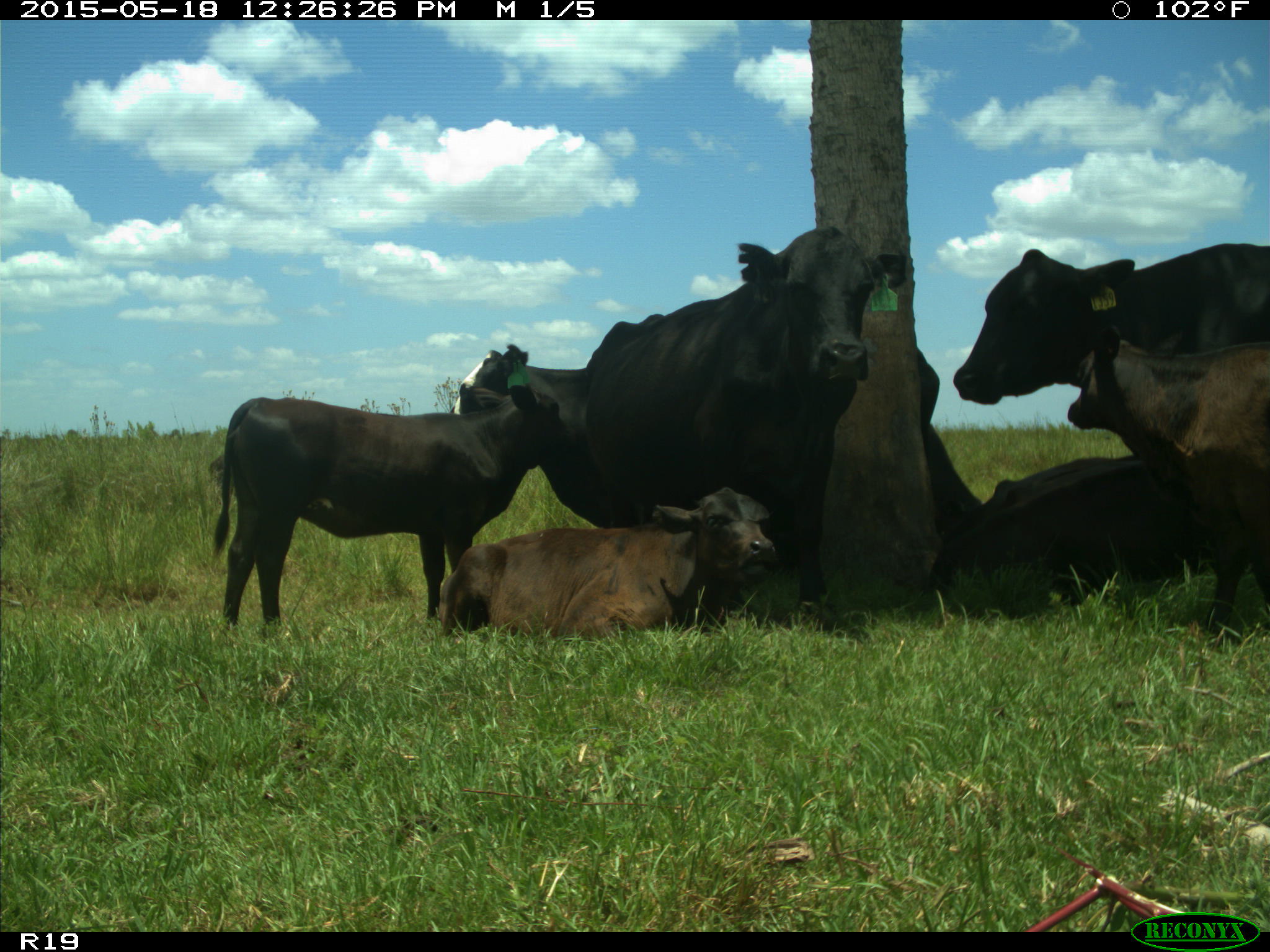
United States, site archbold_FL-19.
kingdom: Animalia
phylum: Chordata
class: Mammalia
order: Artiodactyla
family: Bovidae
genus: Bos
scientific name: Bos taurus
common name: domestic cow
Bos taurus (domestic cow).